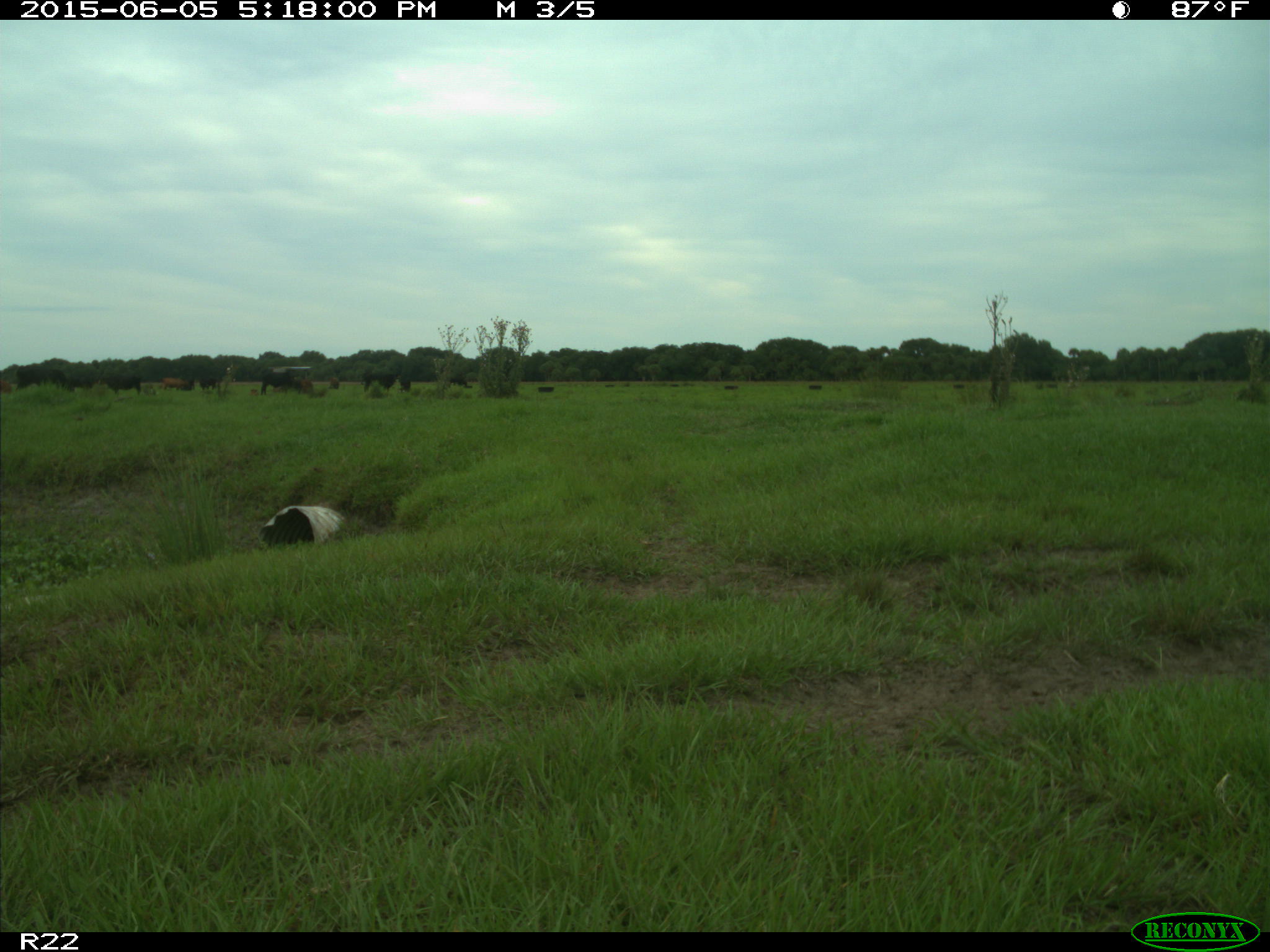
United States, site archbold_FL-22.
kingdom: Animalia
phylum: Chordata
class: Mammalia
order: Artiodactyla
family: Bovidae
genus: Bos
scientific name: Bos taurus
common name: domestic cow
Bos taurus (domestic cow).